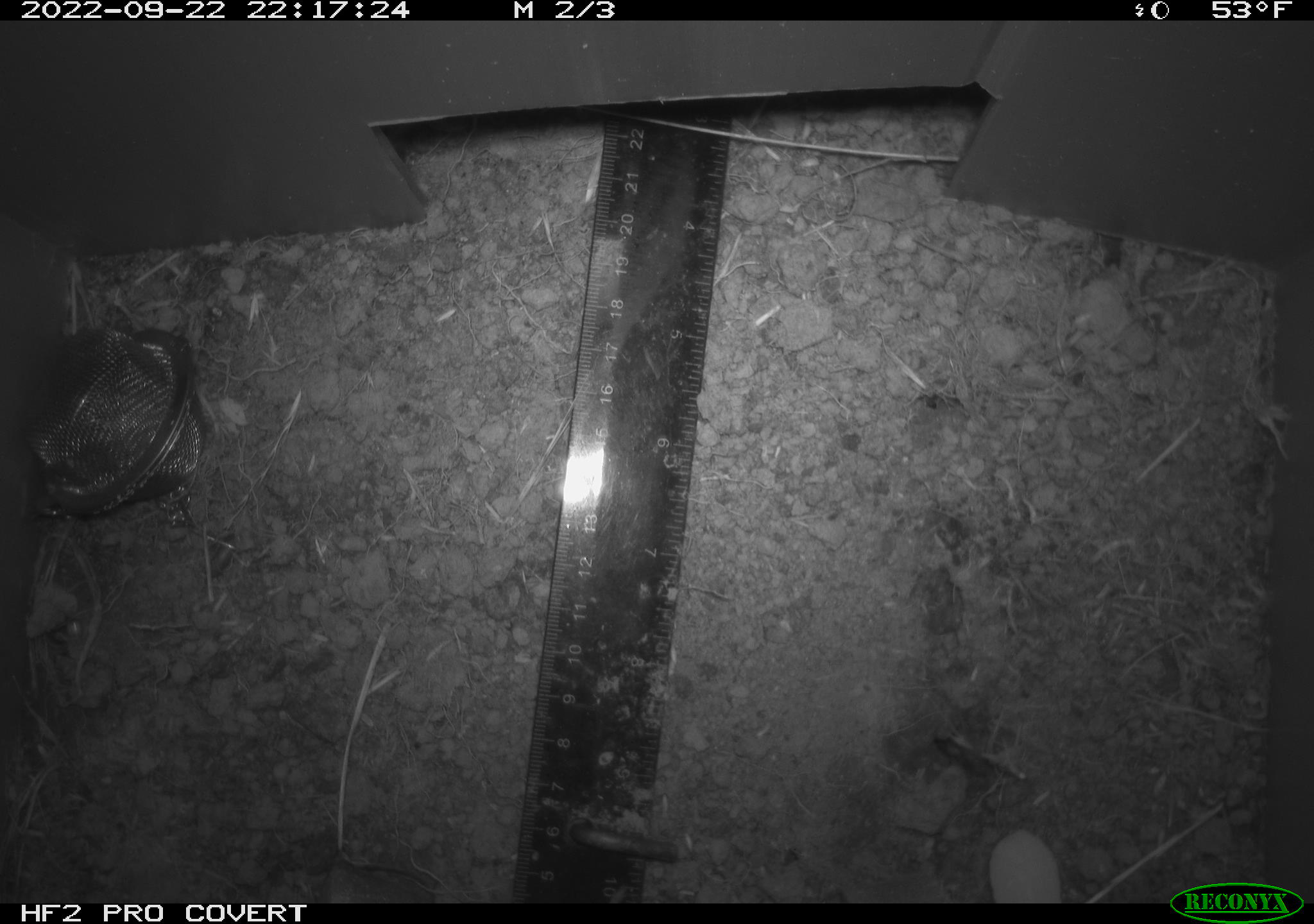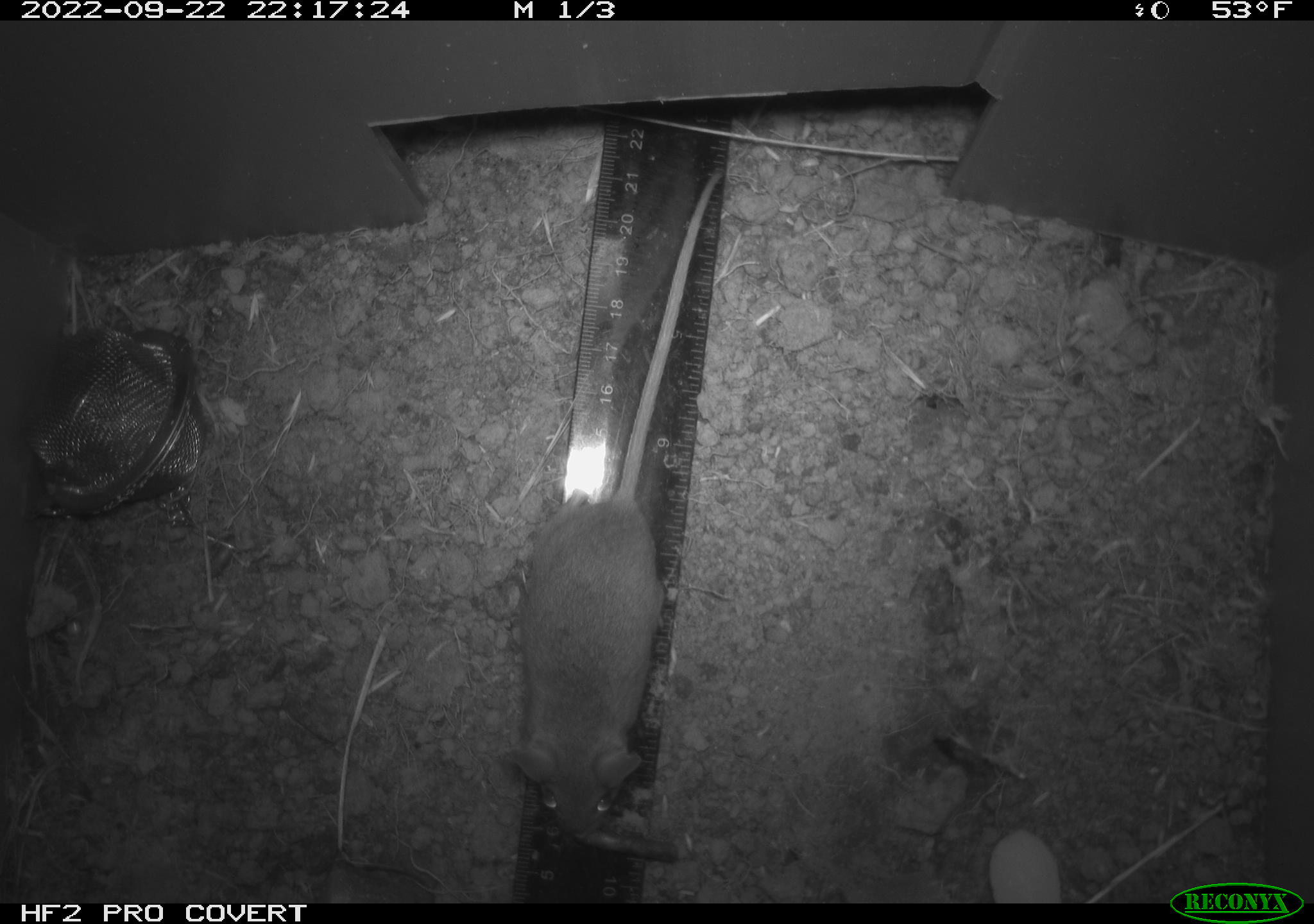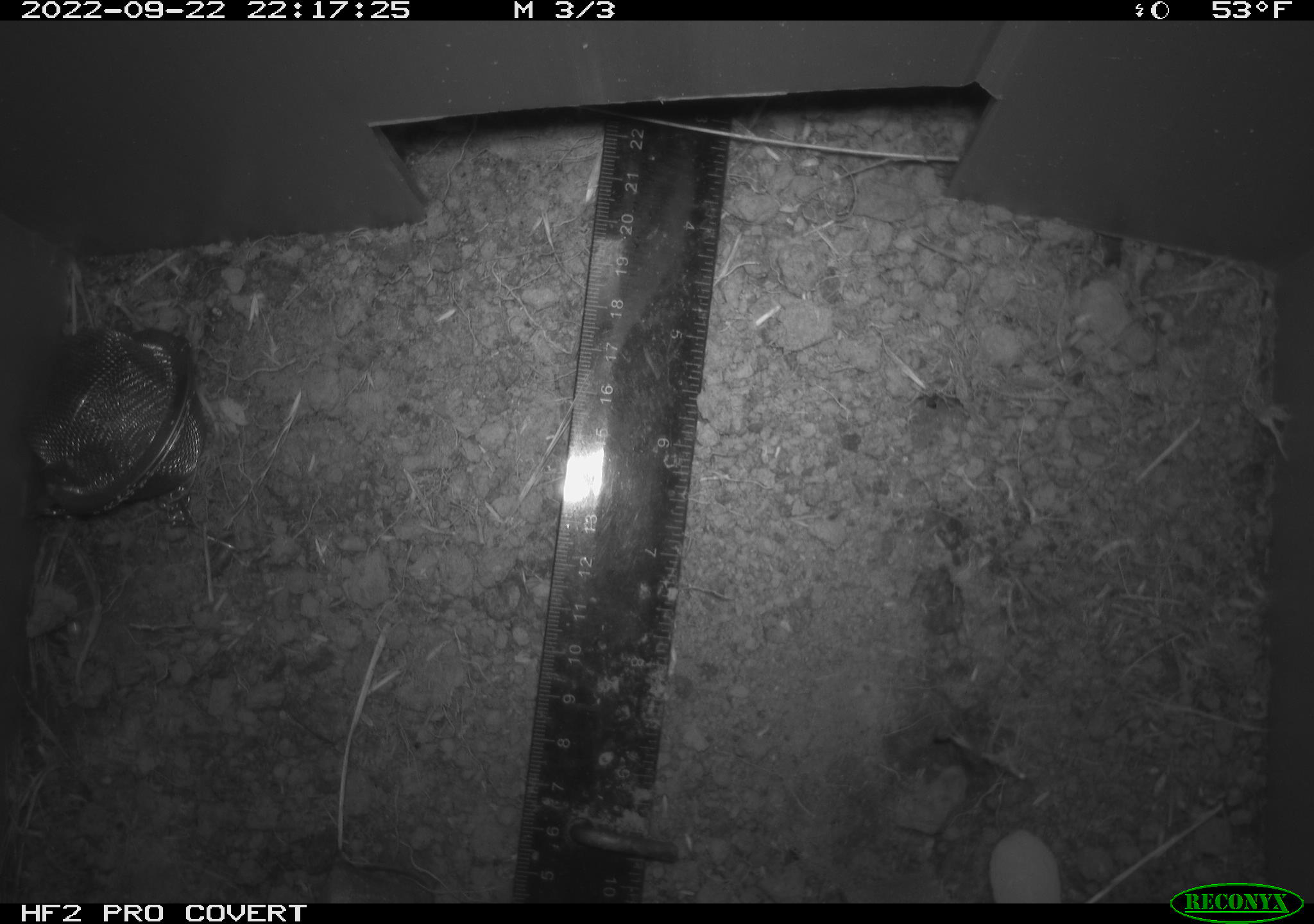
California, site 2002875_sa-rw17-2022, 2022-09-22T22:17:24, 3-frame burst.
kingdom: Animalia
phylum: Chordata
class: Mammalia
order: Rodentia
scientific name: Rodentia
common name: mouse species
Mouse species (Rodentia).